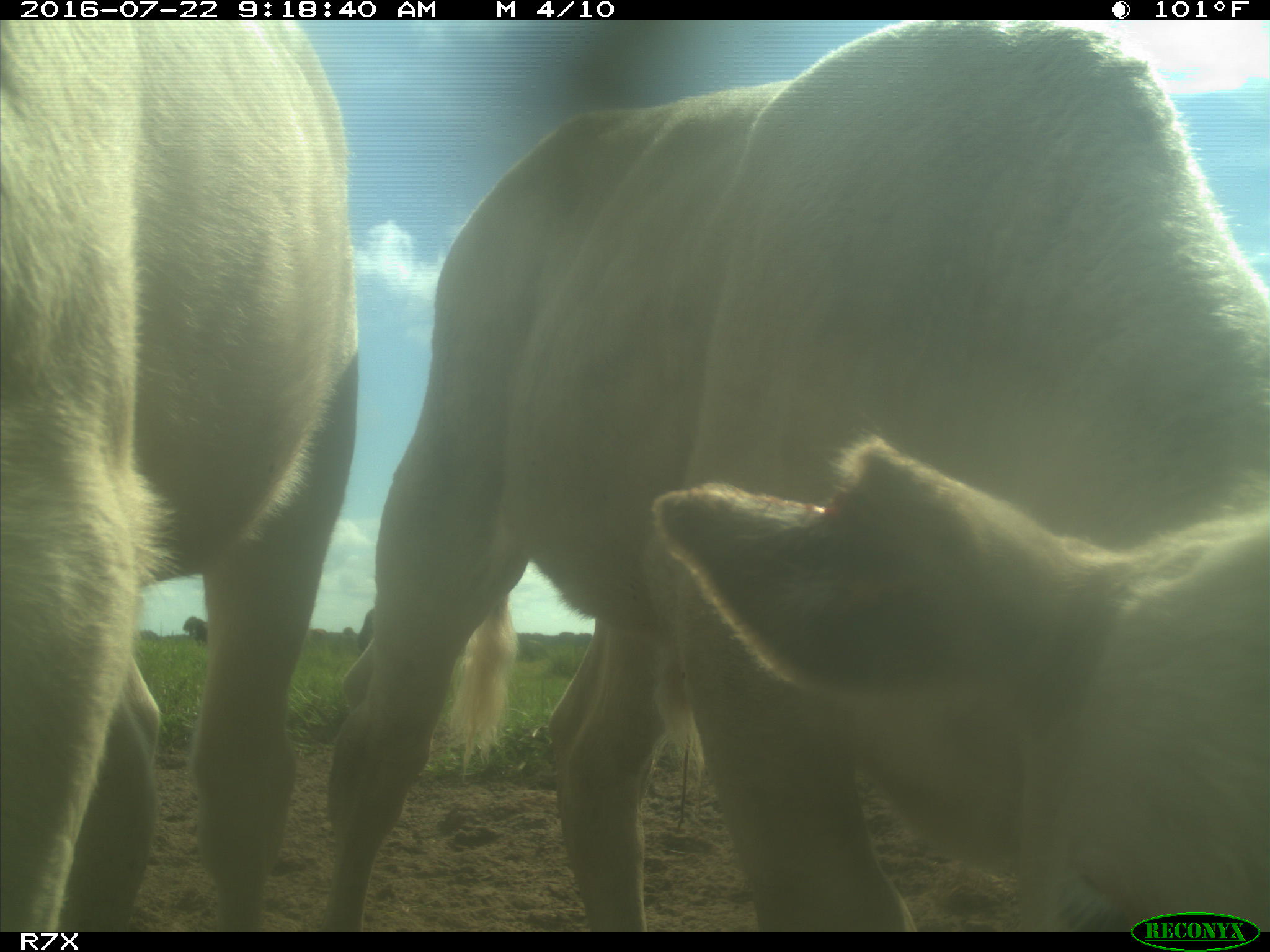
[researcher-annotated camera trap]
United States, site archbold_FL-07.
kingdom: Animalia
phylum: Chordata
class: Mammalia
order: Artiodactyla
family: Bovidae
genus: Bos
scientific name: Bos taurus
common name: domestic cow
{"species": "Bos taurus (domestic cow)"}